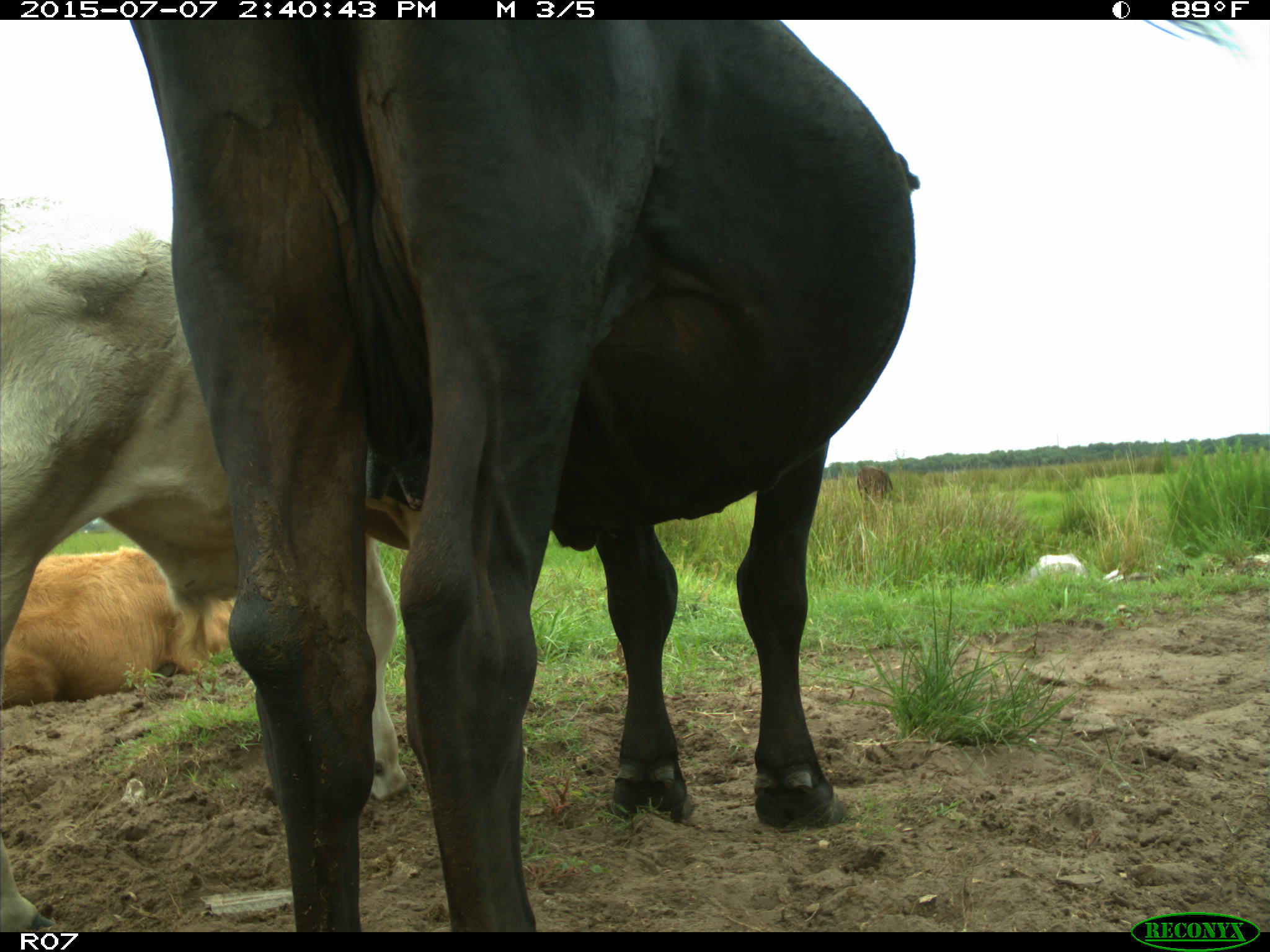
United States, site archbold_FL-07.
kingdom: Animalia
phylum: Chordata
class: Mammalia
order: Artiodactyla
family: Bovidae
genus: Bos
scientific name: Bos taurus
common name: domestic cow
Bos taurus (domestic cow).